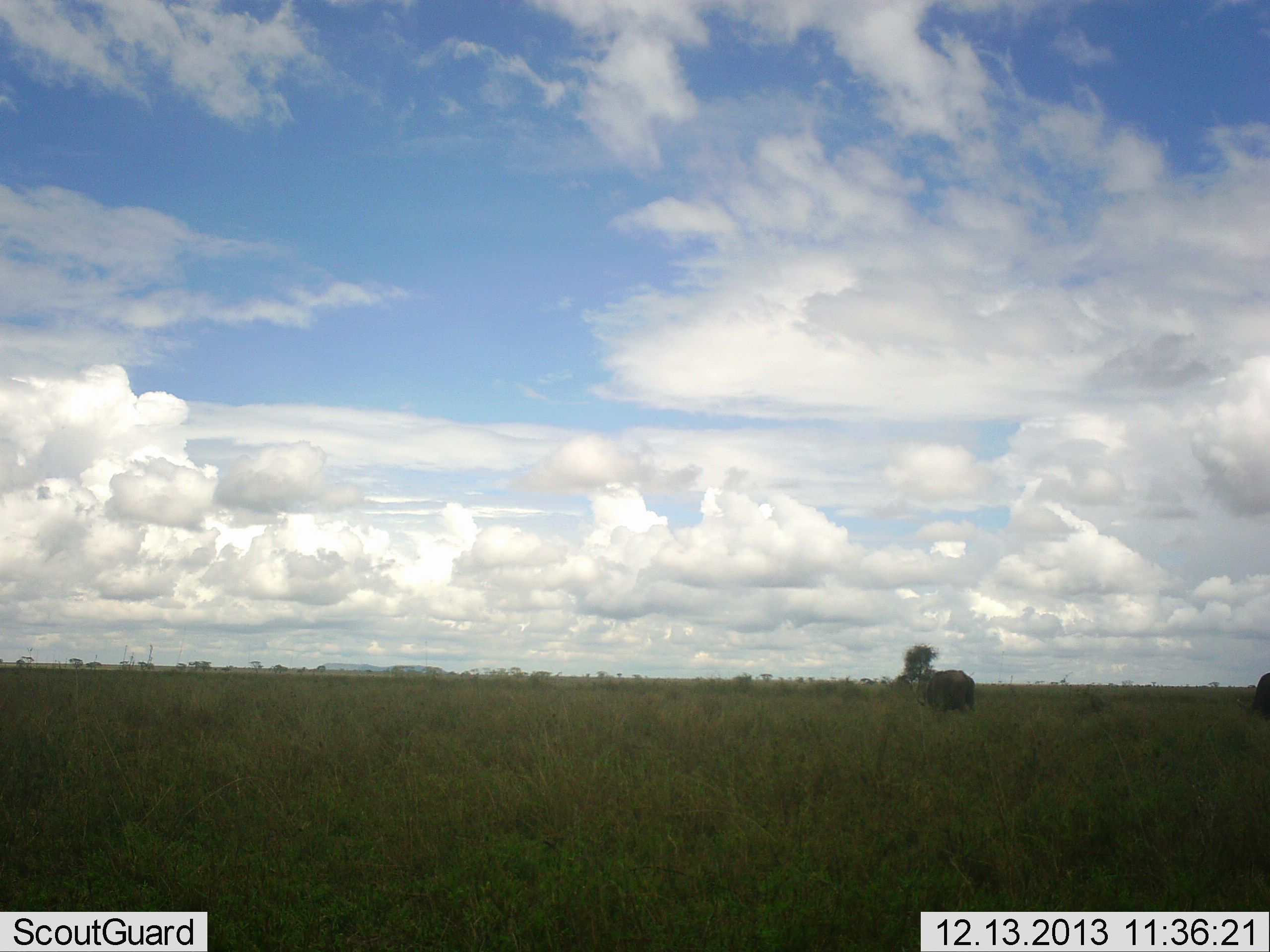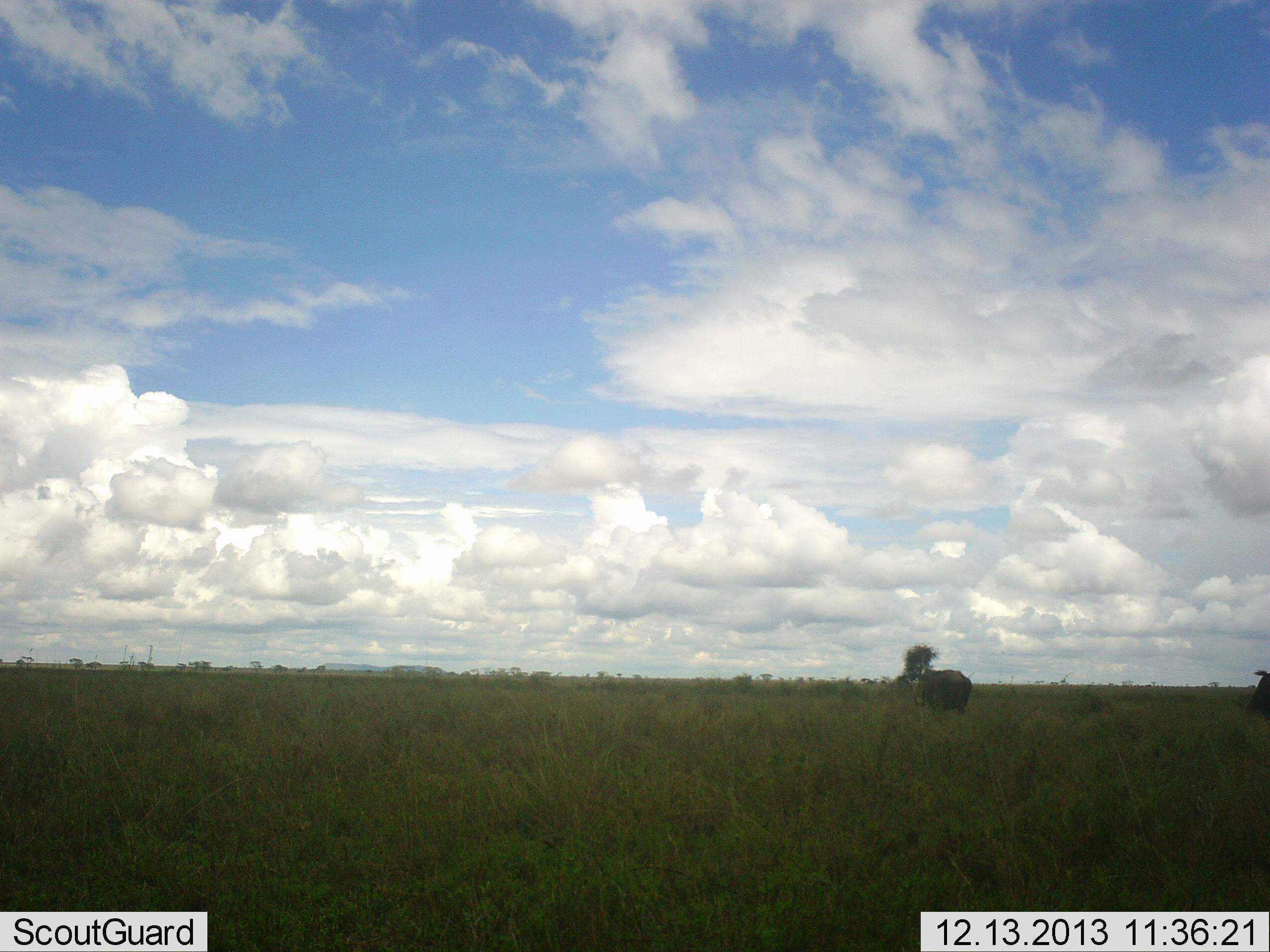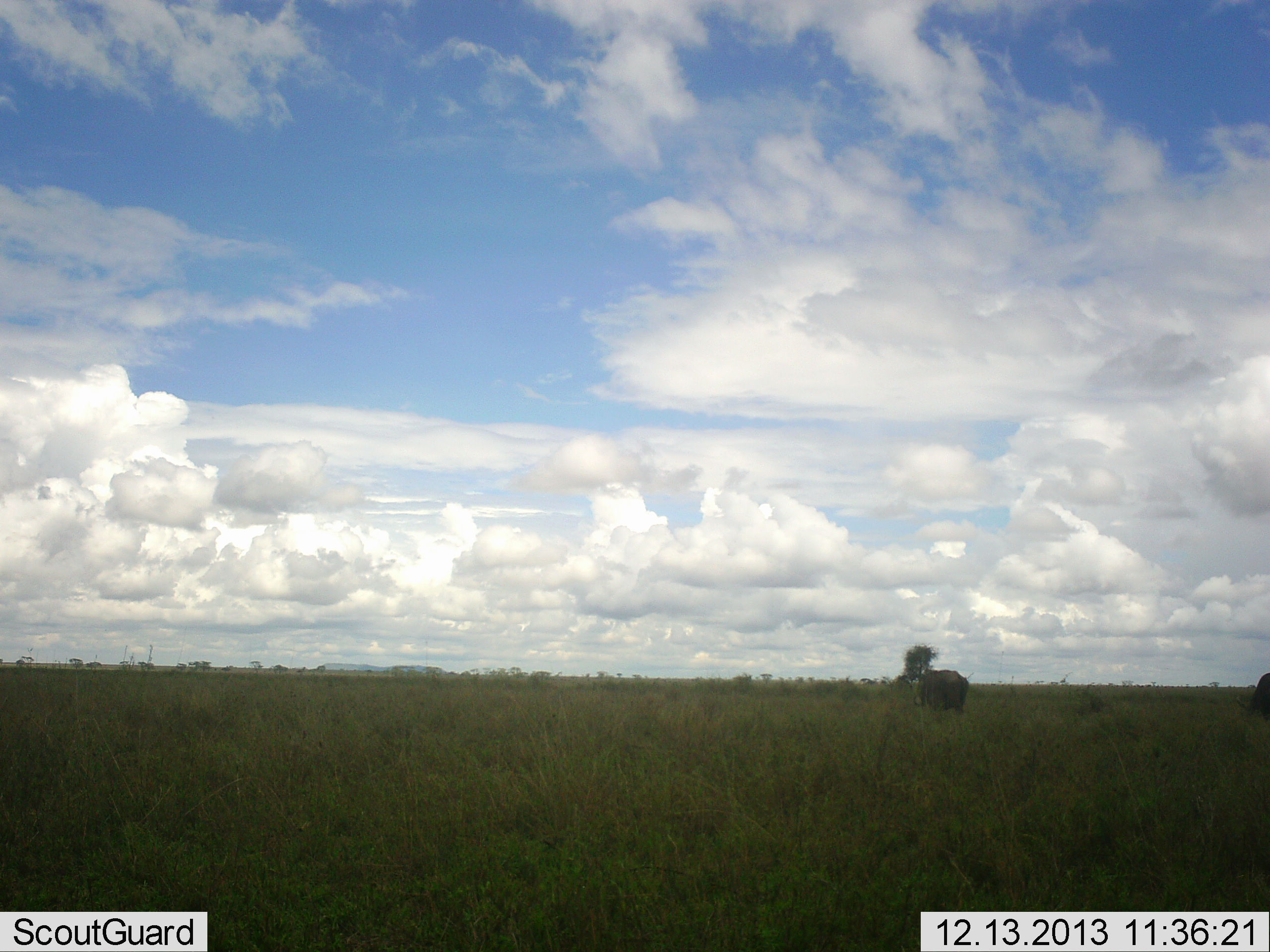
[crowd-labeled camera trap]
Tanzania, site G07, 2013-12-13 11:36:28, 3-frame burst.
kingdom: Animalia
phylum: Chordata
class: Mammalia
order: Artiodactyla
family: Bovidae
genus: Syncerus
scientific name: Syncerus caffer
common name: cape buffalo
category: buffalo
Buffalo (cape buffalo) (Syncerus caffer), count 2. Behavior (volunteer vote fractions): standing 50%, resting 0%, moving 33%, interacting 0%. Young present (vote fraction): 0%. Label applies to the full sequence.